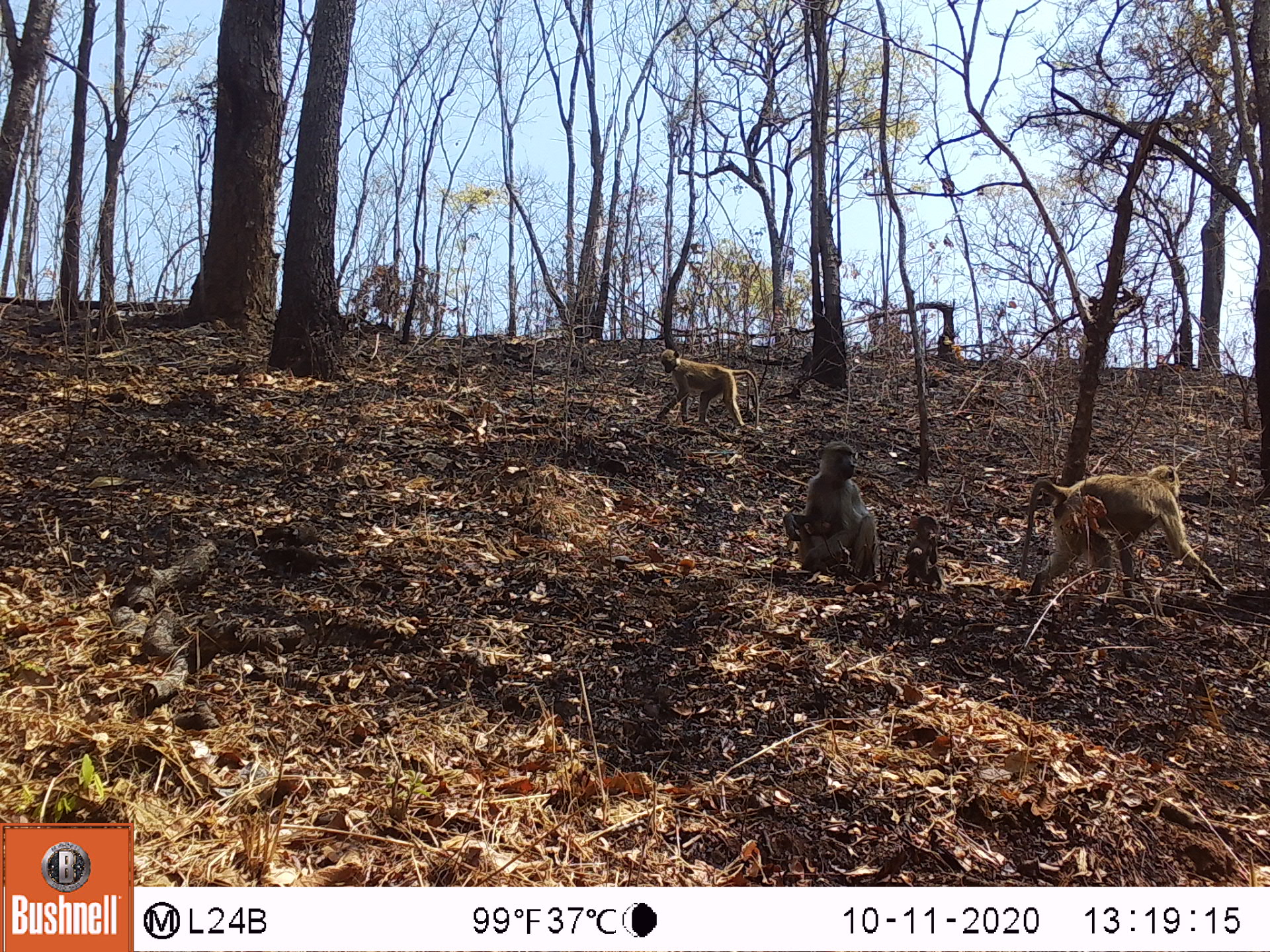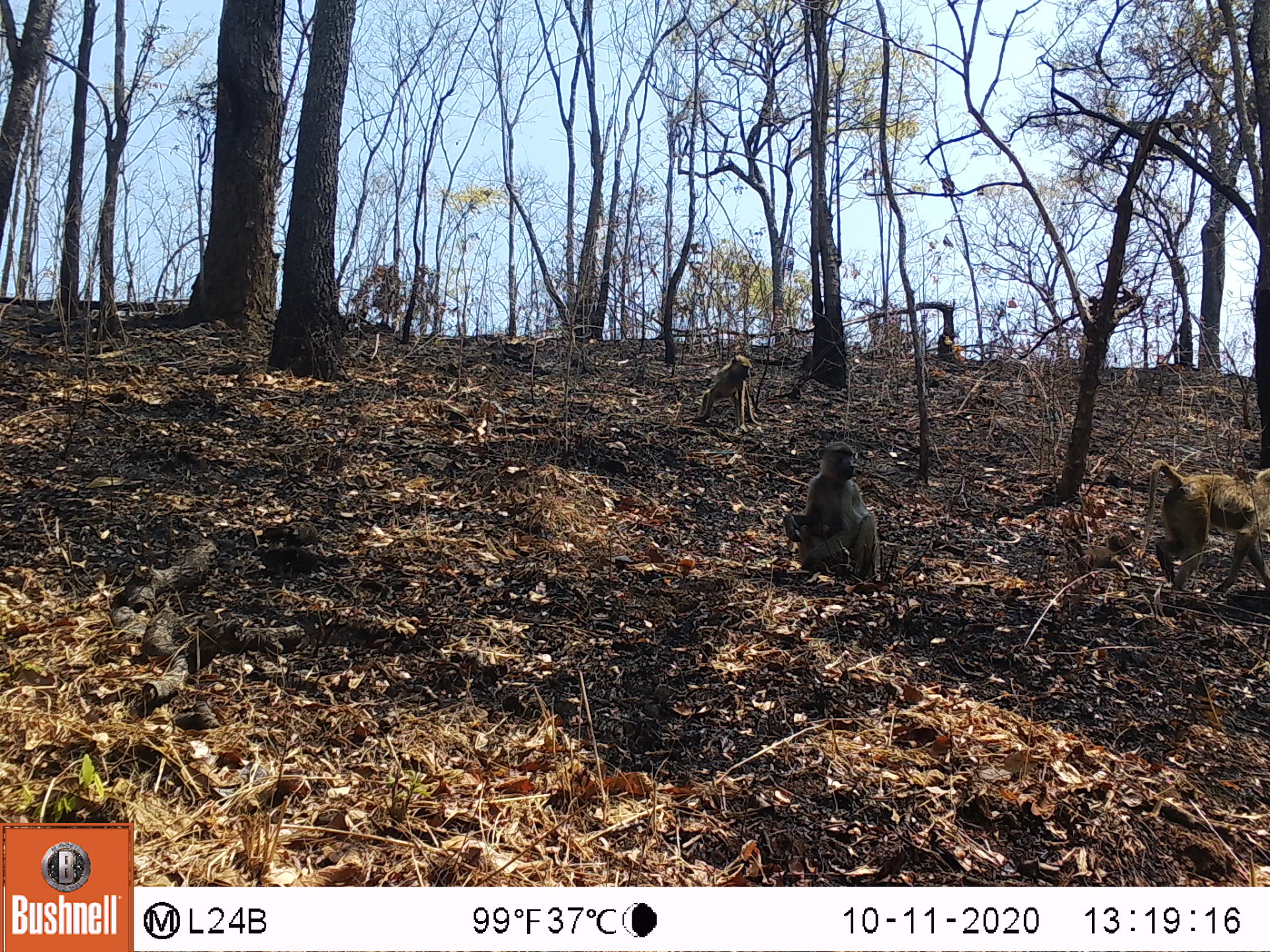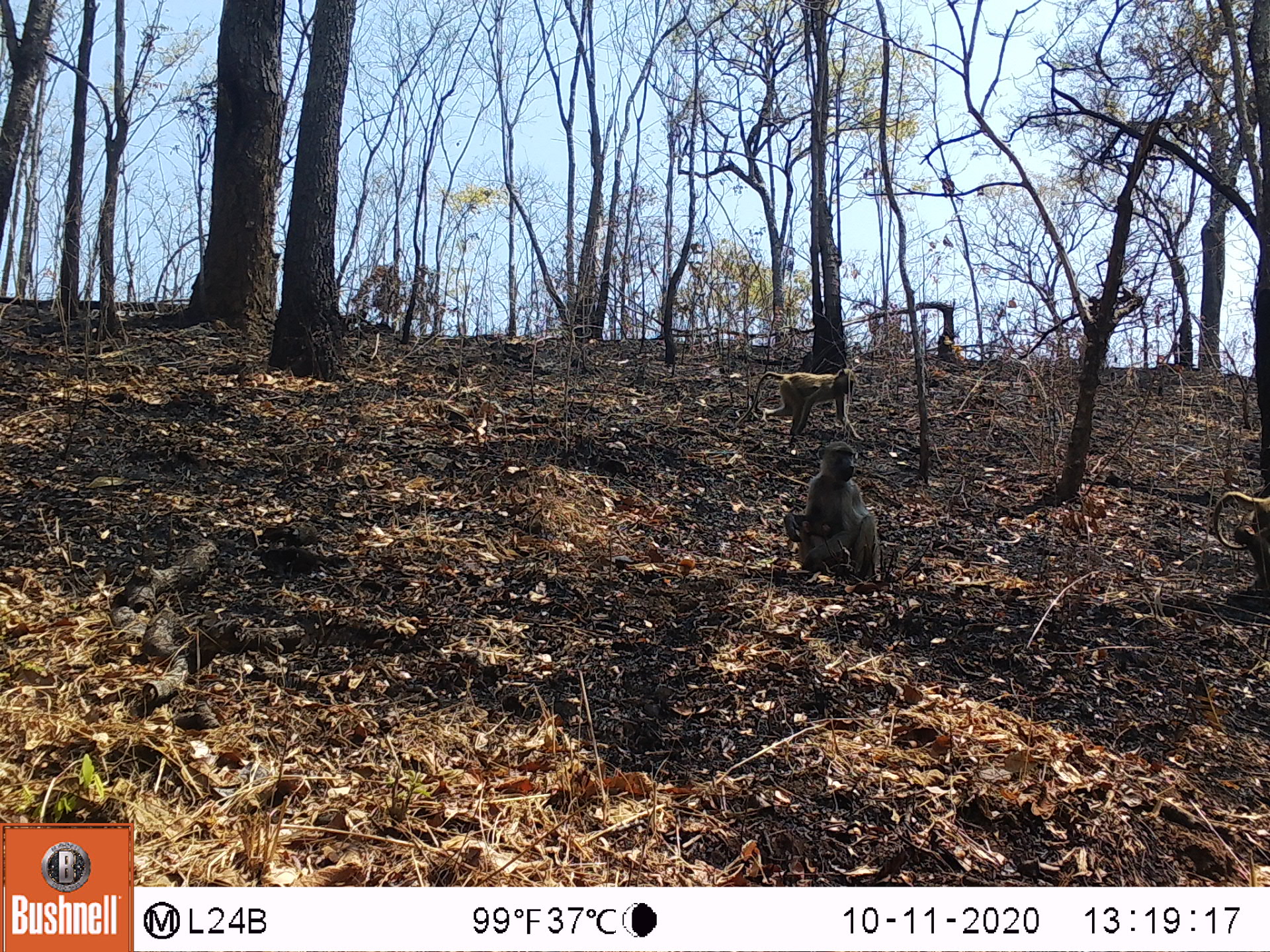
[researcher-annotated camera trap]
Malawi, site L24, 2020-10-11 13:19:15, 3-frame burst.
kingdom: Animalia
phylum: Chordata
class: Mammalia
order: Primates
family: Cercopithecidae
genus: Papio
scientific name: Papio cynocephalus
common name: yellow baboon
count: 4